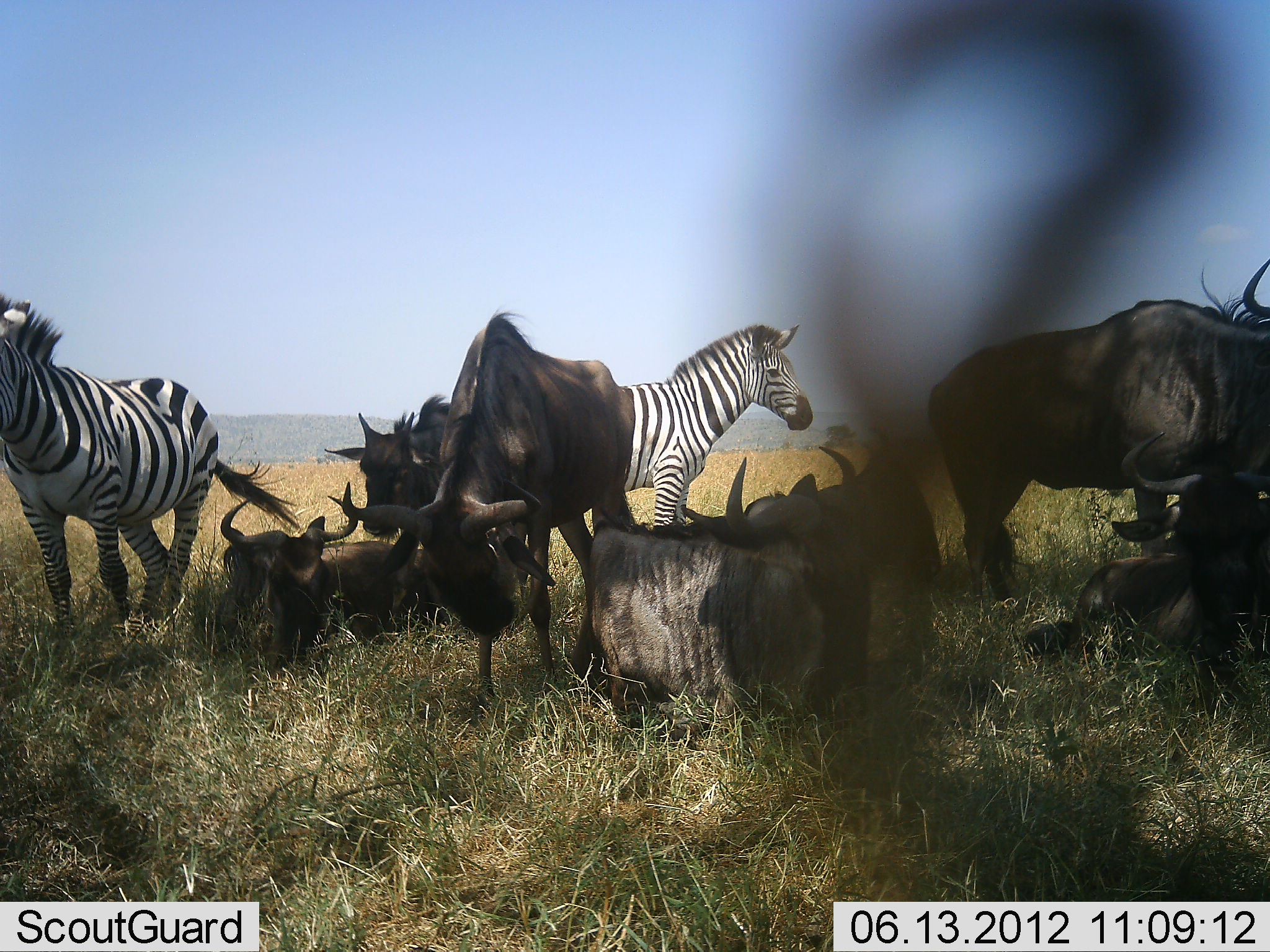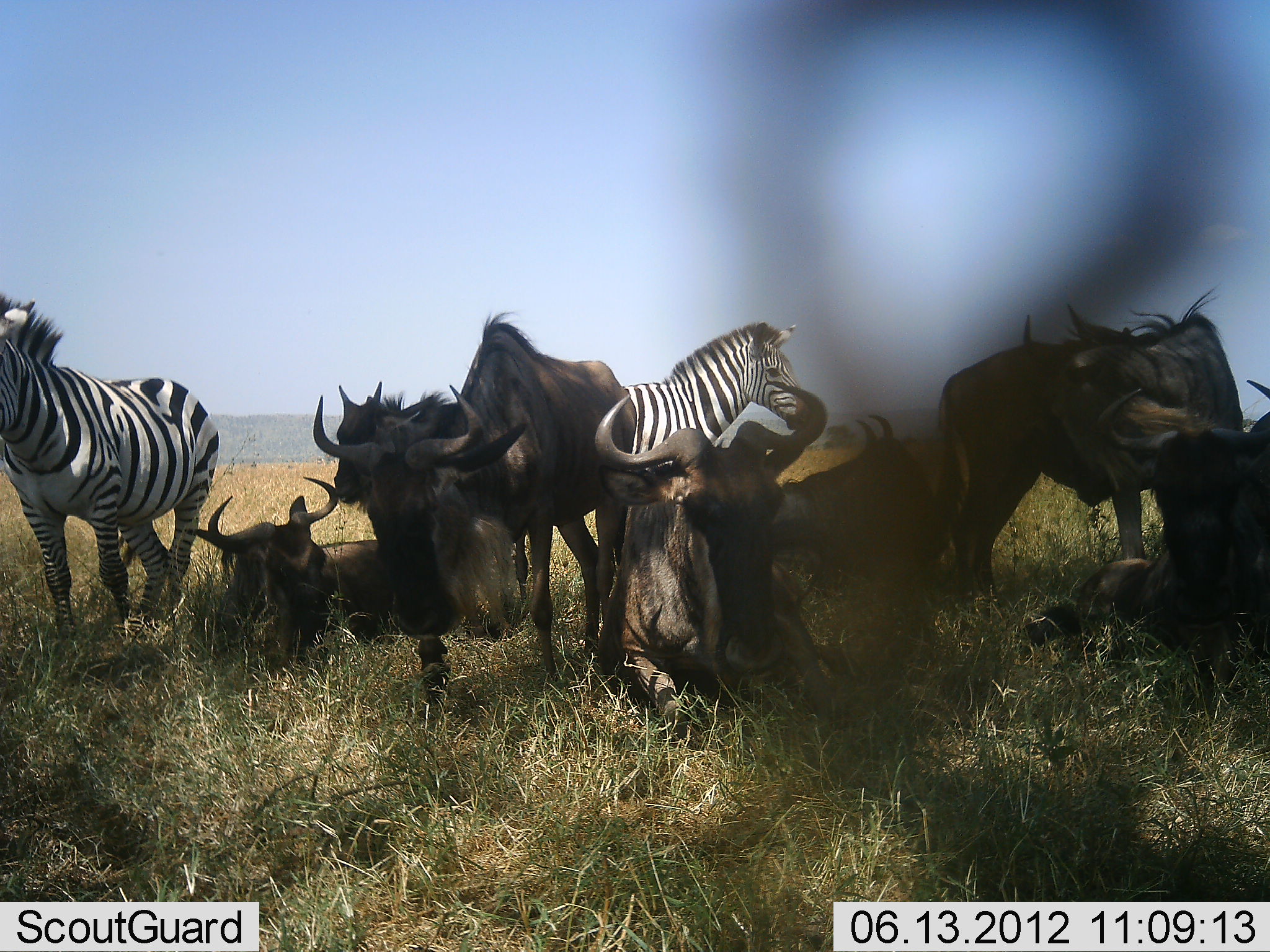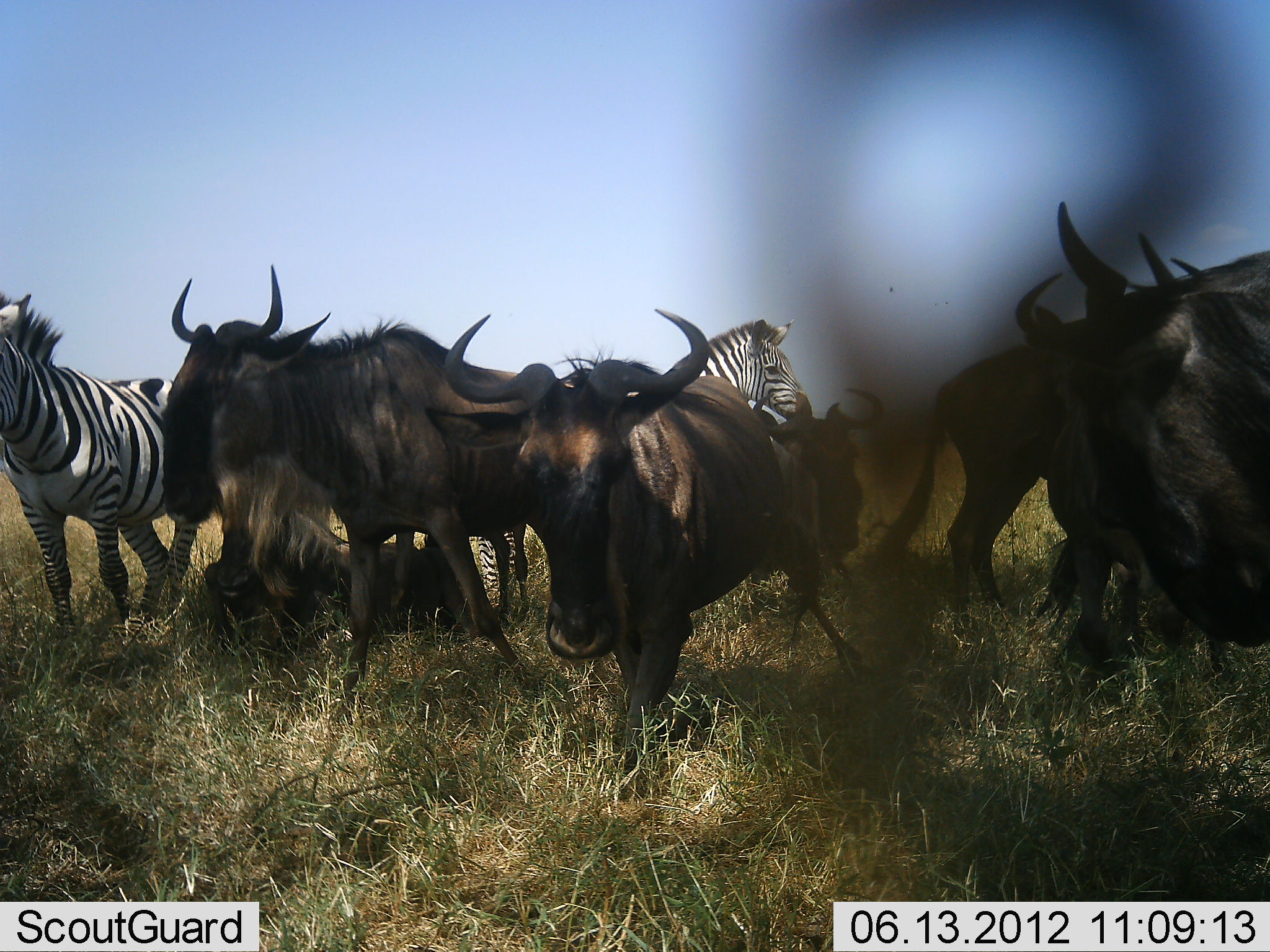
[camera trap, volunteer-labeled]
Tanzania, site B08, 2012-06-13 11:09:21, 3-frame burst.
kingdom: Animalia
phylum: Chordata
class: Mammalia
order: Artiodactyla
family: Bovidae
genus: Connochaetes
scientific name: Connochaetes taurinus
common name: blue wildebeest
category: wildebeest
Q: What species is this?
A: Wildebeest (blue wildebeest) (Connochaetes taurinus).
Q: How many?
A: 8.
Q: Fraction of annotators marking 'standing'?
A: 73%.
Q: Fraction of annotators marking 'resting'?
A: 100%.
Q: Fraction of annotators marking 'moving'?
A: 64%.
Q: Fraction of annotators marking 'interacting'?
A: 36%.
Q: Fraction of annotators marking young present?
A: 9%.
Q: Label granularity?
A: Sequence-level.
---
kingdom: Animalia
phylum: Chordata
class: Mammalia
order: Perissodactyla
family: Equidae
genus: Equus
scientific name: Equus quagga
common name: plains zebra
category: zebra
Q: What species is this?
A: Zebra (plains zebra) (Equus quagga).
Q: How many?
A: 2.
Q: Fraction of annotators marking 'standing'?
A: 100%.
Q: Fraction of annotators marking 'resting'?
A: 0%.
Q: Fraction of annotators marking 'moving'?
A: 10%.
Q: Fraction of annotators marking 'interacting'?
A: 10%.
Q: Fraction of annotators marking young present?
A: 0%.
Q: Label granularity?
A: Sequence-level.